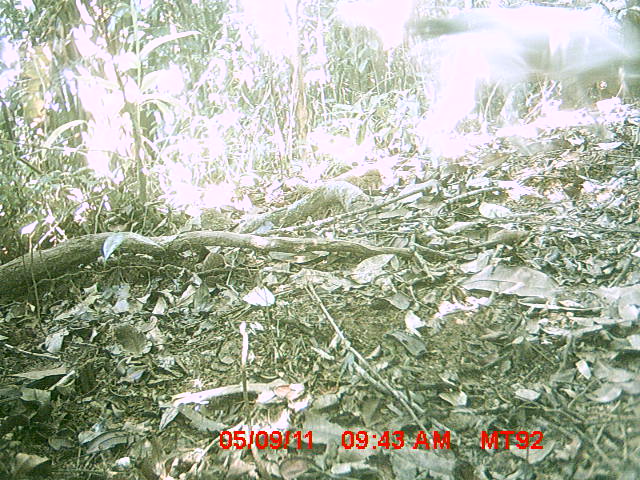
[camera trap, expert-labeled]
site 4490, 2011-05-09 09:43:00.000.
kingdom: Animalia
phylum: Chordata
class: Mammalia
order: Carnivora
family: Canidae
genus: Canis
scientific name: Canis familiaris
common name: domestic dog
Canis familiaris (domestic dog), count 1.